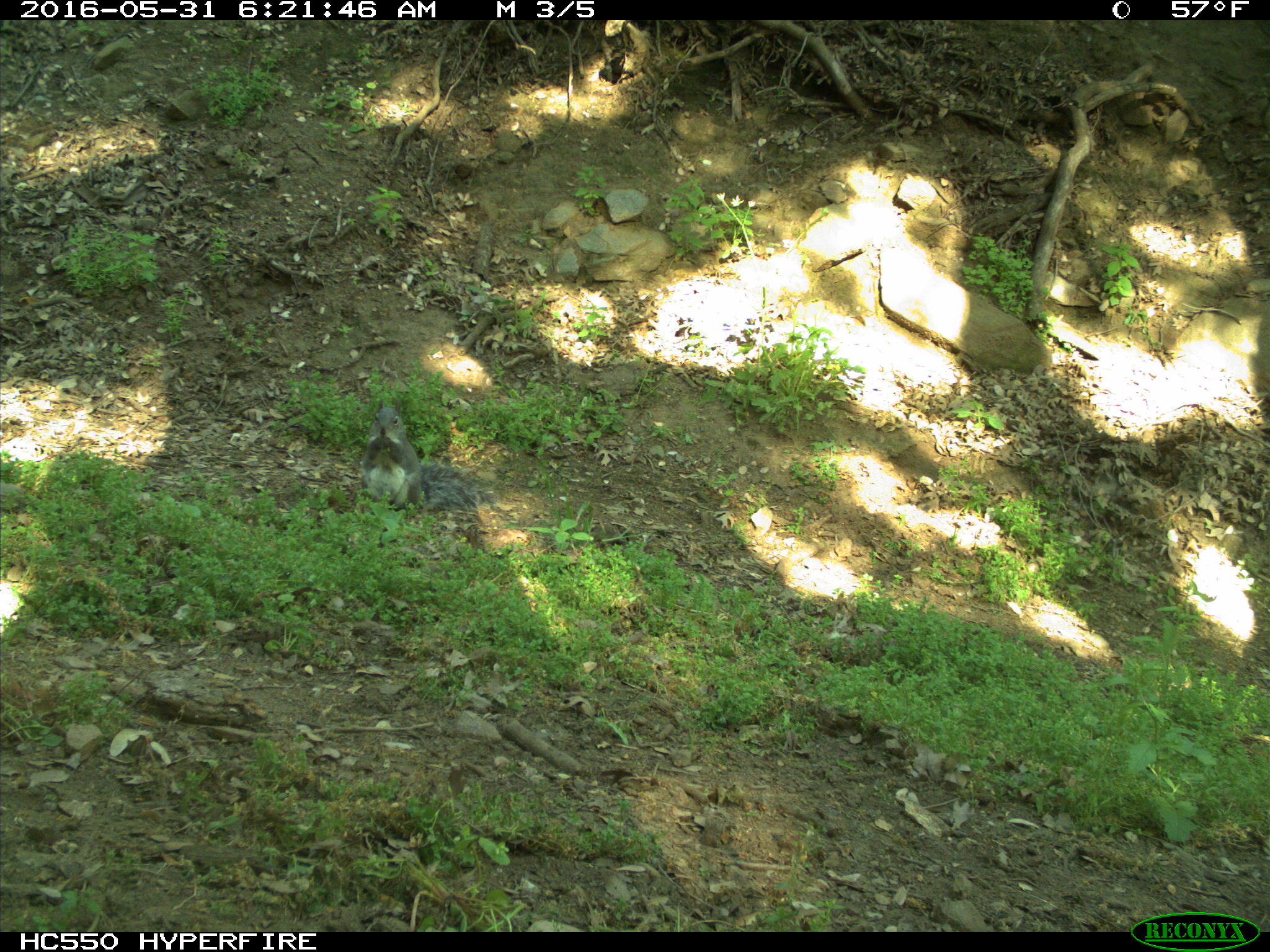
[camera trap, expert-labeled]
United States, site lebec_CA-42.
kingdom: Animalia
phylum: Chordata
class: Mammalia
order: Rodentia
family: Sciuridae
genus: Sciurus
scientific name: Sciurus carolinensis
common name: eastern gray squirrel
Sciurus carolinensis (eastern gray squirrel).